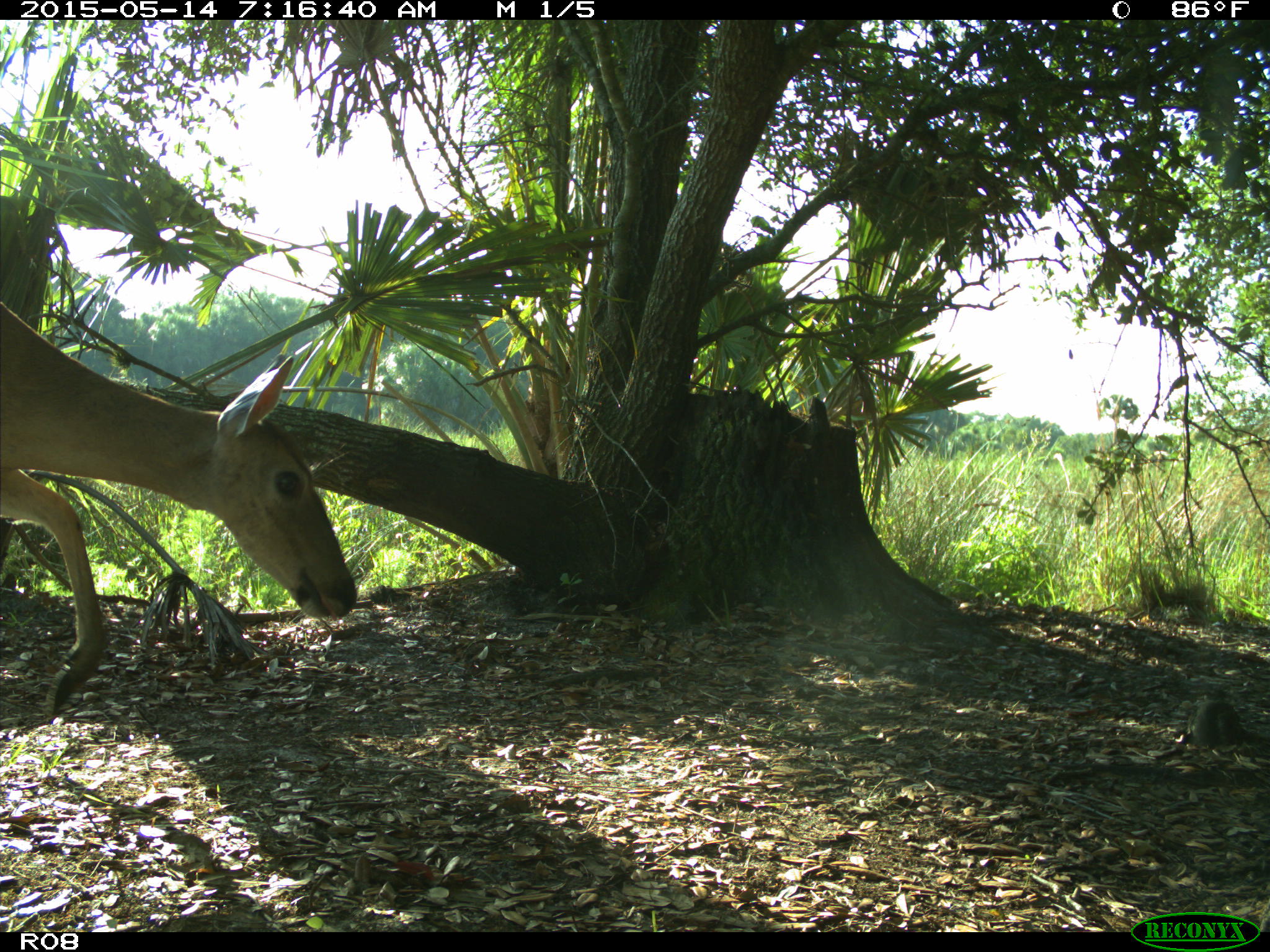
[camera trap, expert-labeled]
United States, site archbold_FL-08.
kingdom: Animalia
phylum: Chordata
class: Mammalia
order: Artiodactyla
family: Cervidae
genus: Odocoileus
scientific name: Odocoileus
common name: deer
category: unidentified deer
Unidentified deer (deer) (Odocoileus).